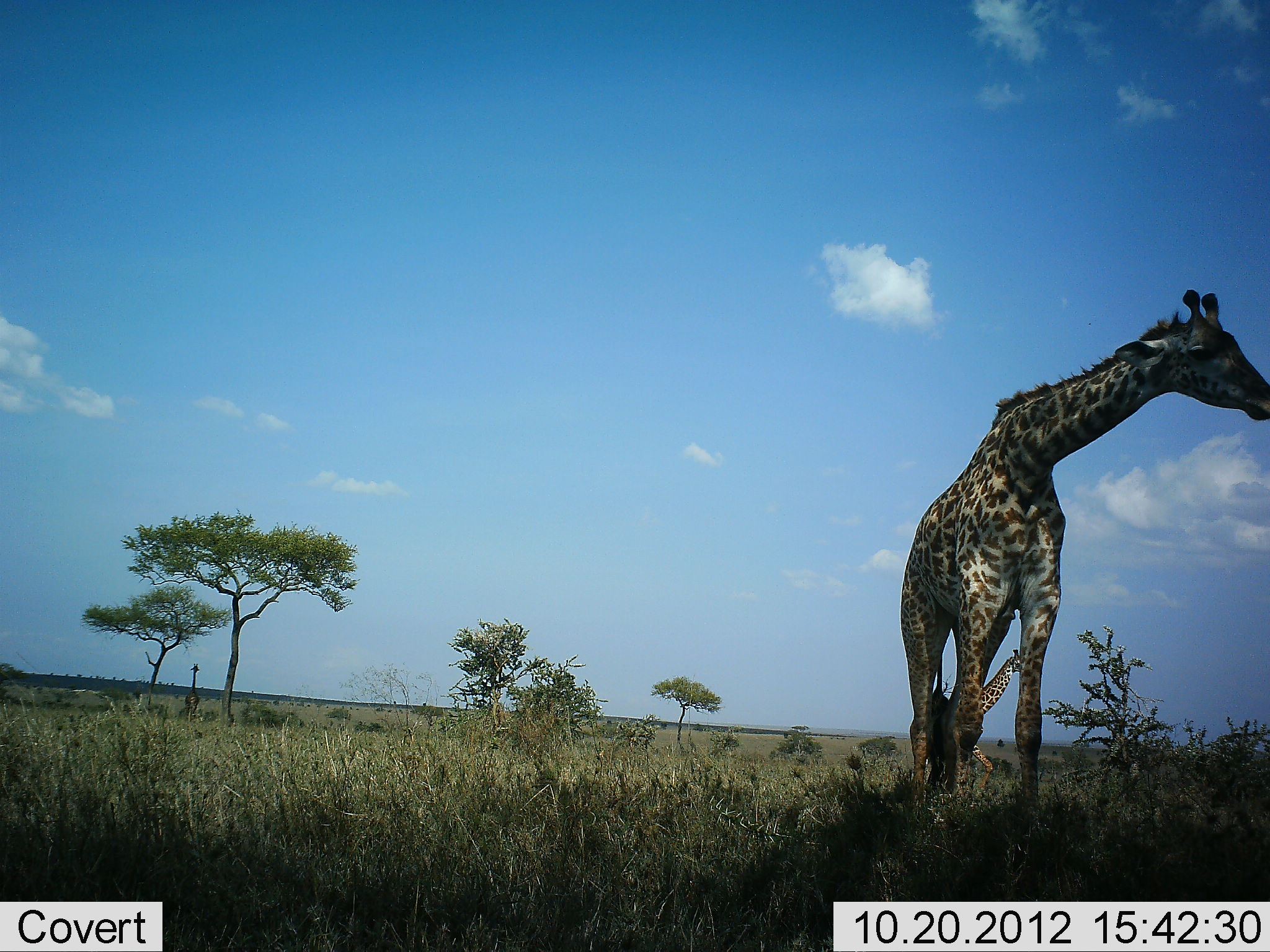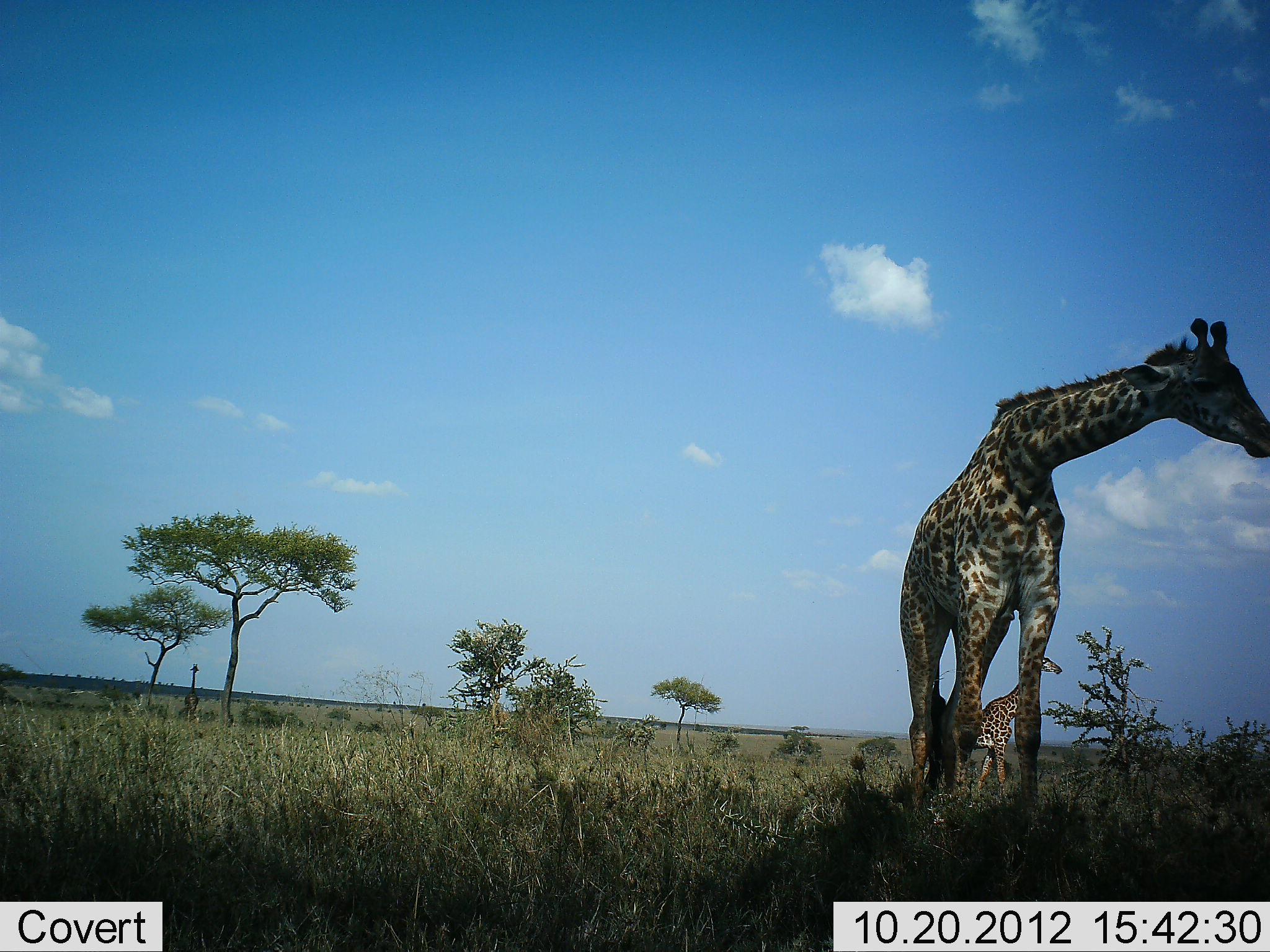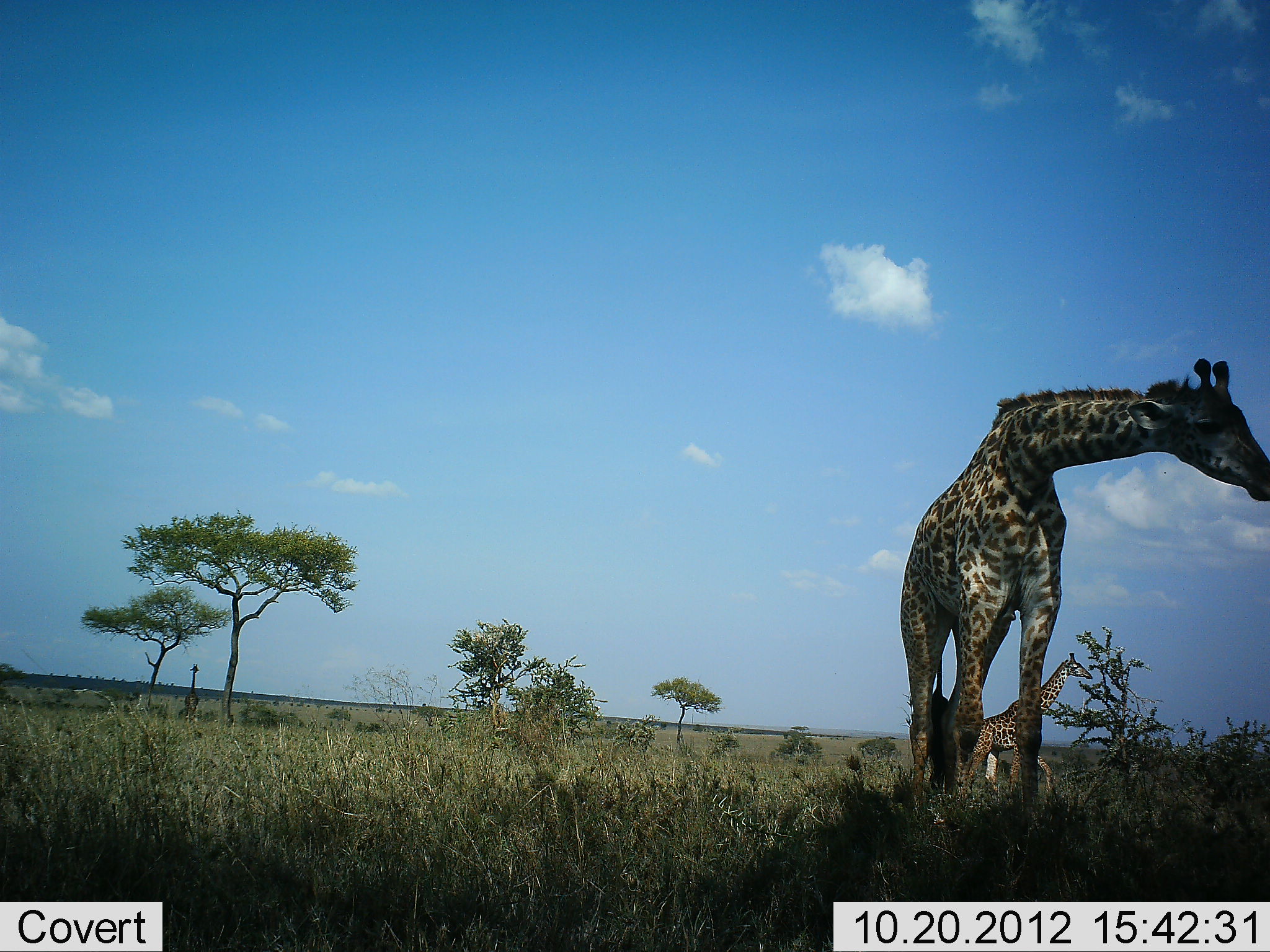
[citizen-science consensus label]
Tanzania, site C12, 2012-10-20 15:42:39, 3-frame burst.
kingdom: Animalia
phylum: Chordata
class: Mammalia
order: Artiodactyla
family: Giraffidae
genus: Giraffa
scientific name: Giraffa camelopardalis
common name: giraffe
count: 2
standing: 100%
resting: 0%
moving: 90%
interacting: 0%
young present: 30%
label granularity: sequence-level